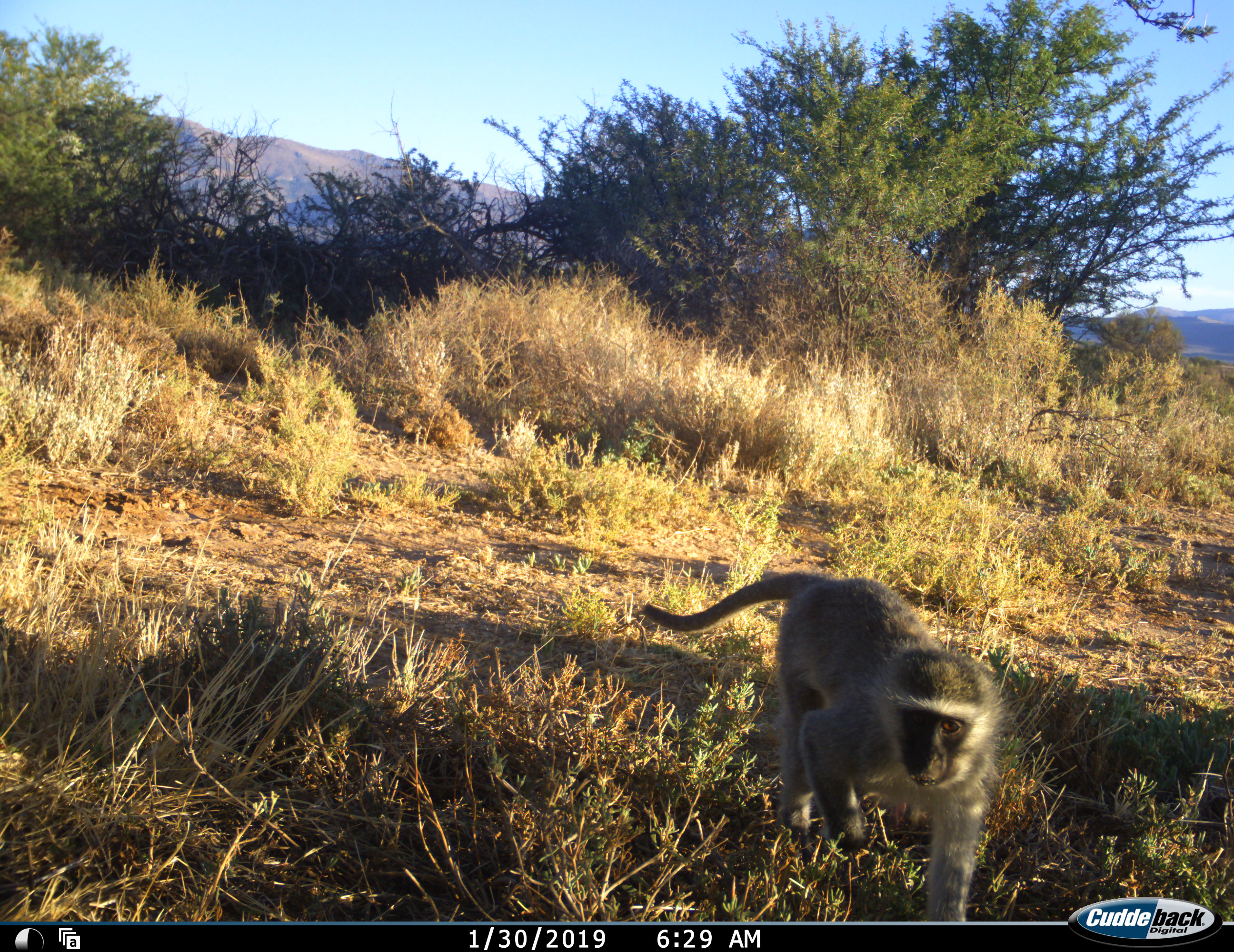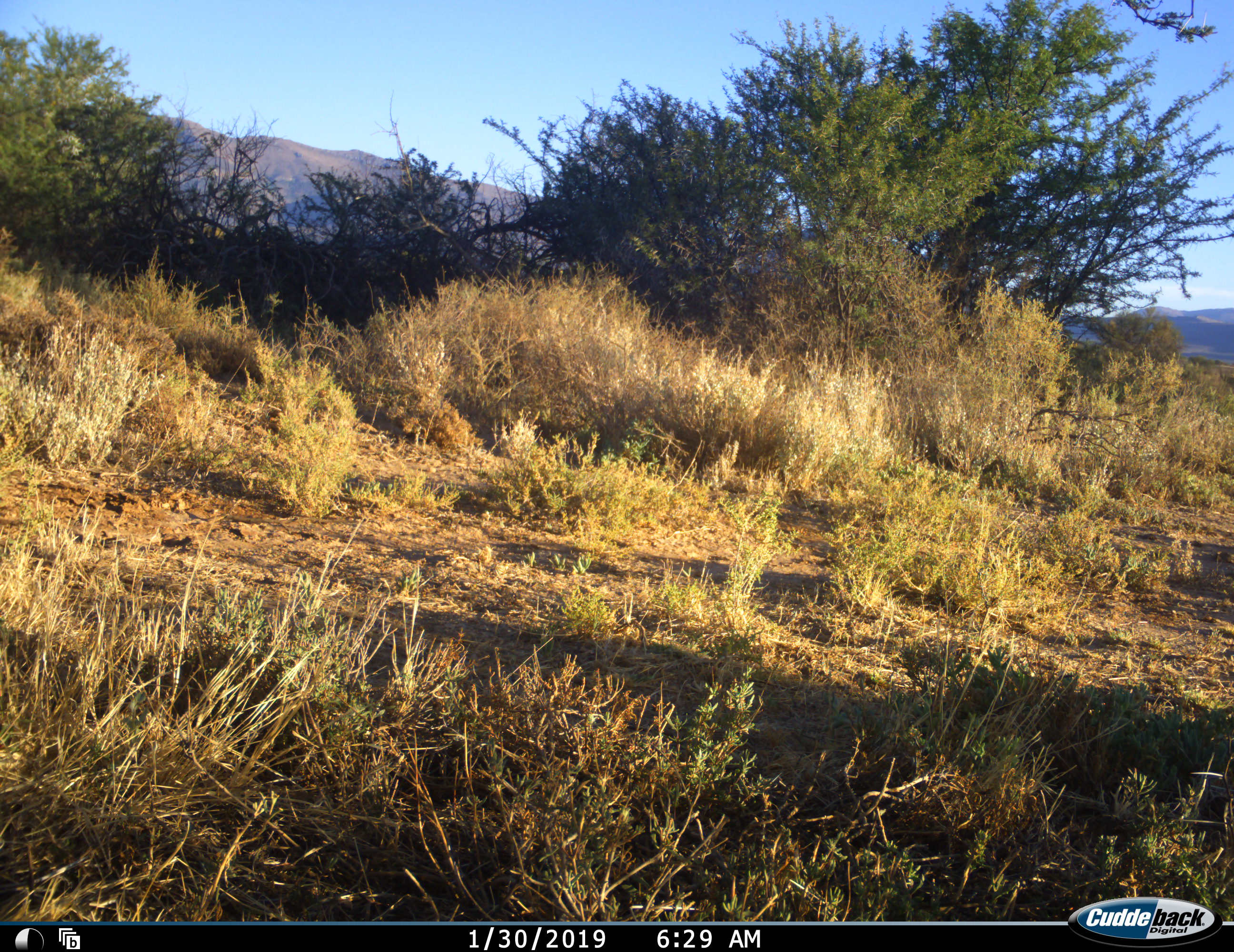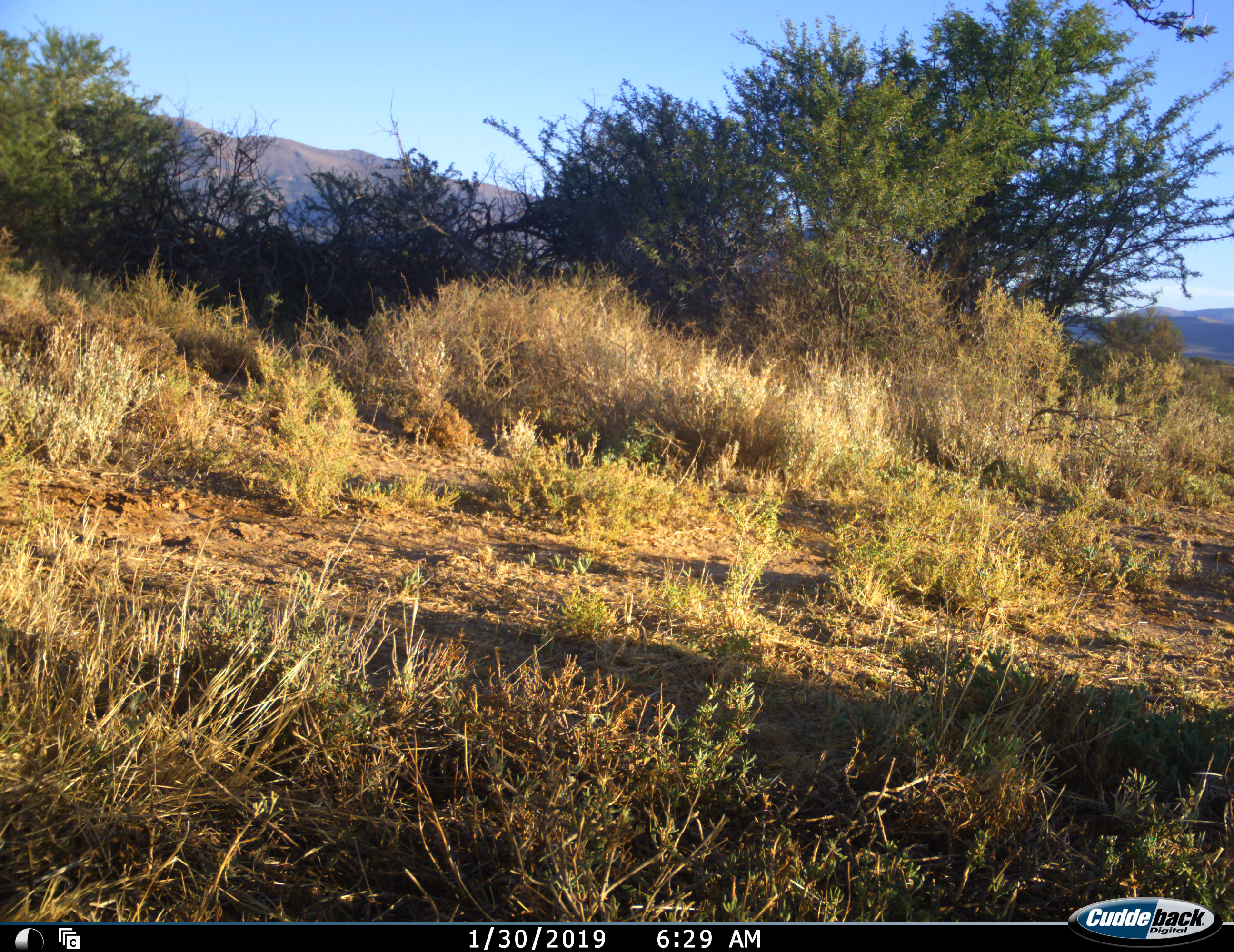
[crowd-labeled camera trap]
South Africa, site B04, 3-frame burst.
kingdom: Animalia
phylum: Chordata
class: Mammalia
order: Primates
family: Cercopithecidae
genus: Chlorocebus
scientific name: Chlorocebus pygerythrus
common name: vervet monkey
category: monkeyvervet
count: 1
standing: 10%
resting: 0%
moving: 100%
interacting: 0%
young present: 0%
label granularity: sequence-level